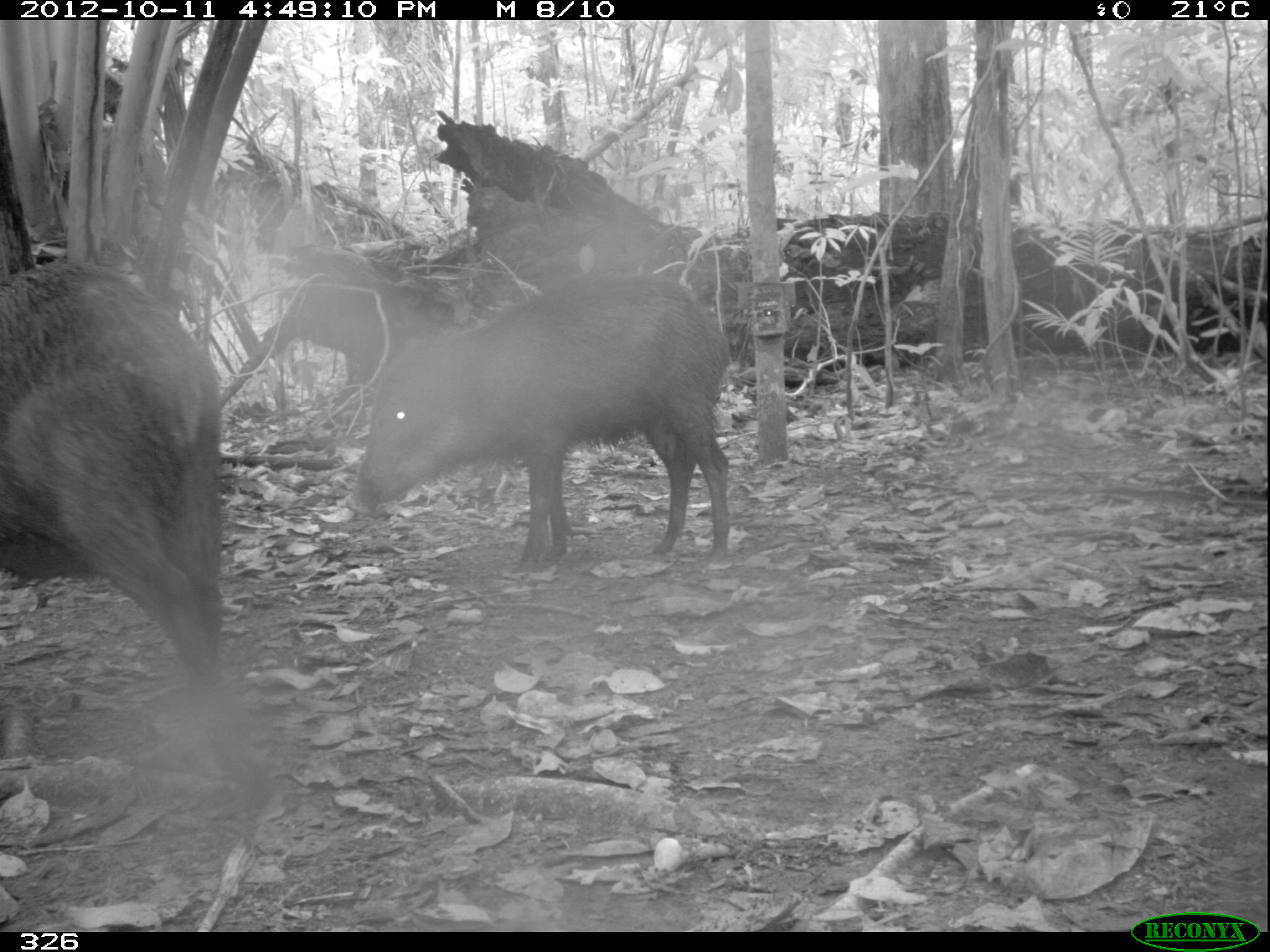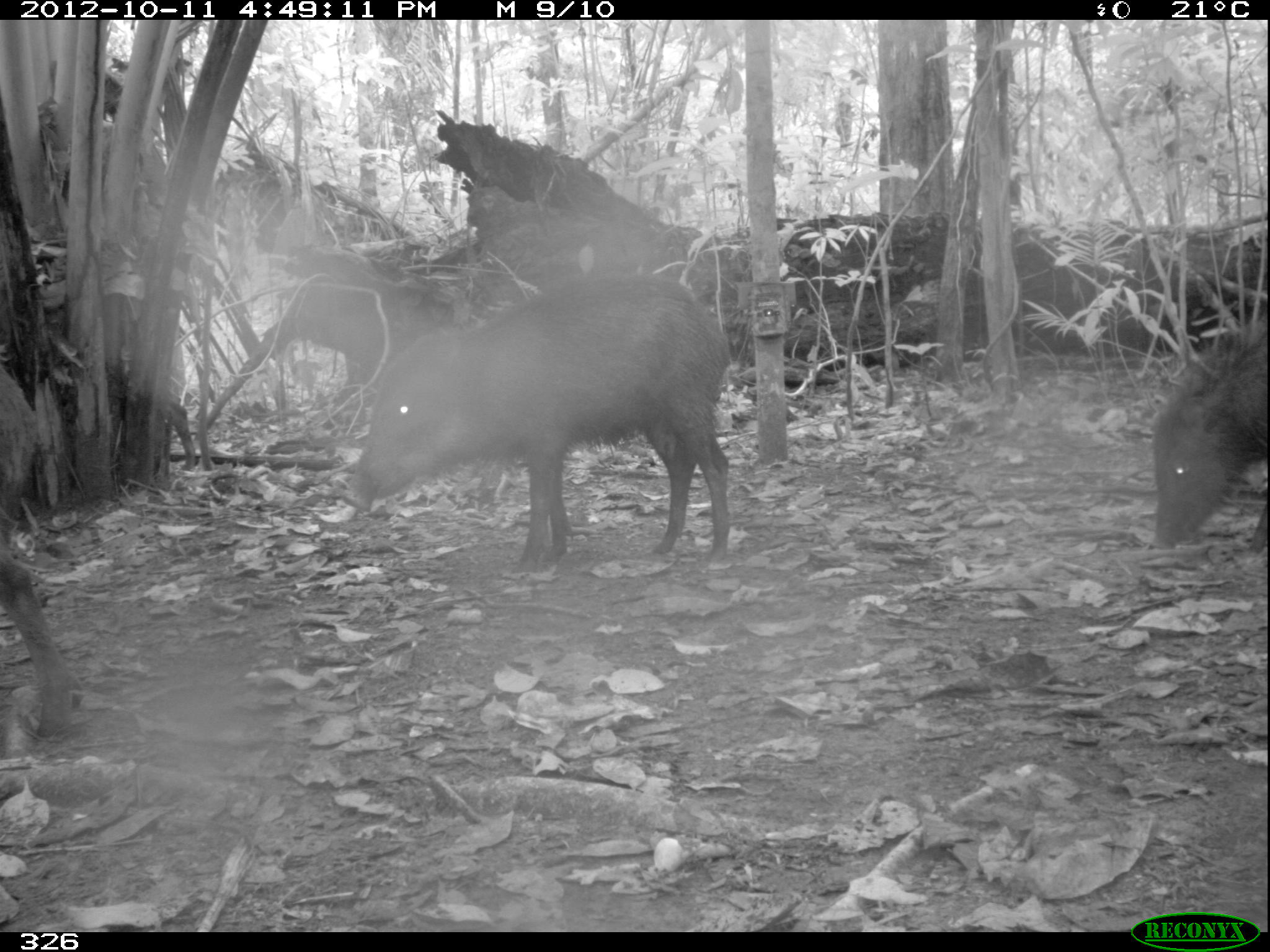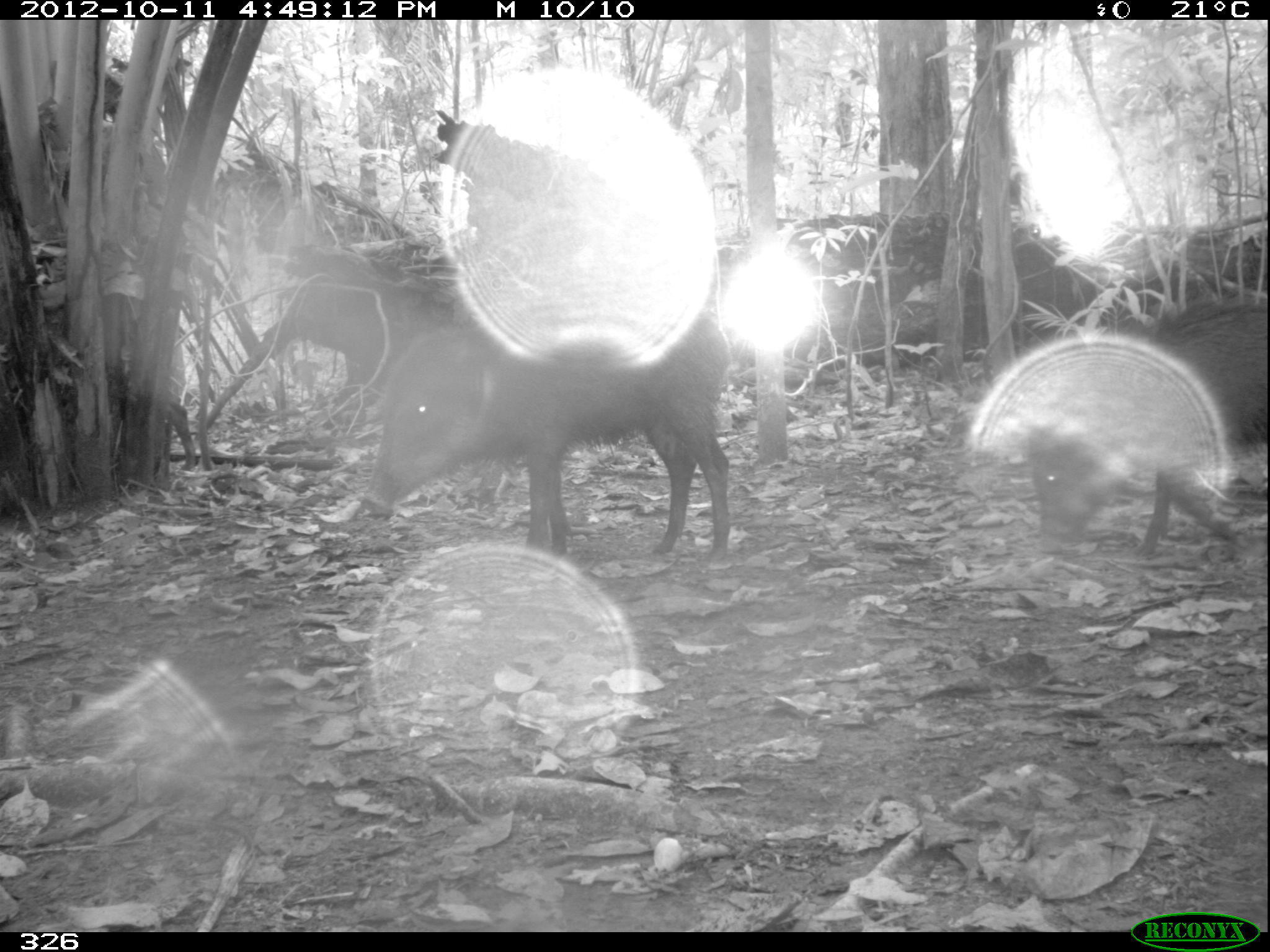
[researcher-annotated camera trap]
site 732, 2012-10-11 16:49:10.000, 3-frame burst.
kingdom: Animalia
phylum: Chordata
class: Mammalia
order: Artiodactyla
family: Tayassuidae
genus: Tayassu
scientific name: Tayassu pecari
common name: white-lipped peccary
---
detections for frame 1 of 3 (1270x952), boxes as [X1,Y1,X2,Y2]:
tayassu pecari: [0,259,273,810]; [343,274,732,572]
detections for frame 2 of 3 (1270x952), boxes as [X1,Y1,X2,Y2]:
tayassu pecari: [340,273,730,572]; [1147,307,1268,553]; [0,360,78,738]